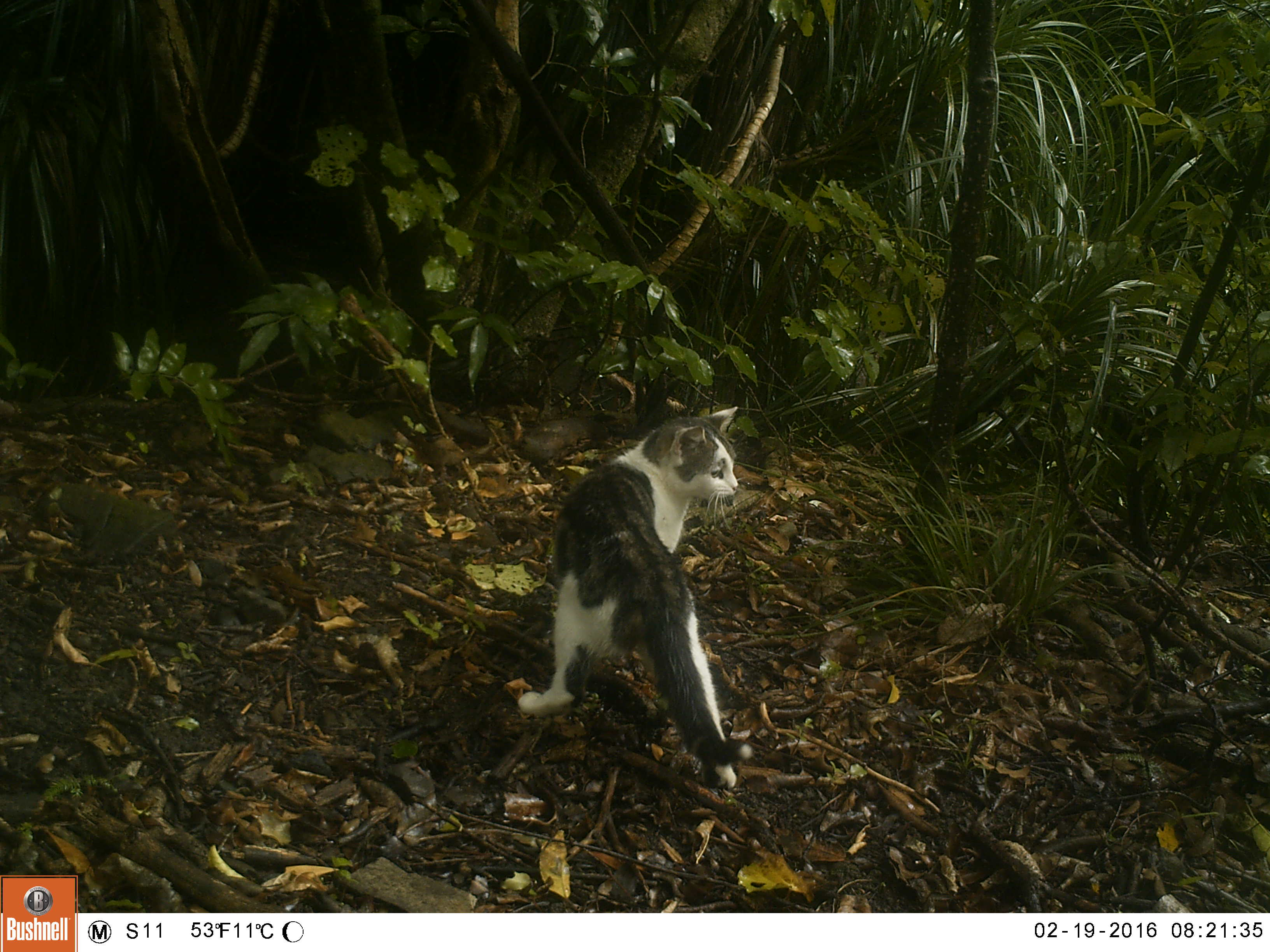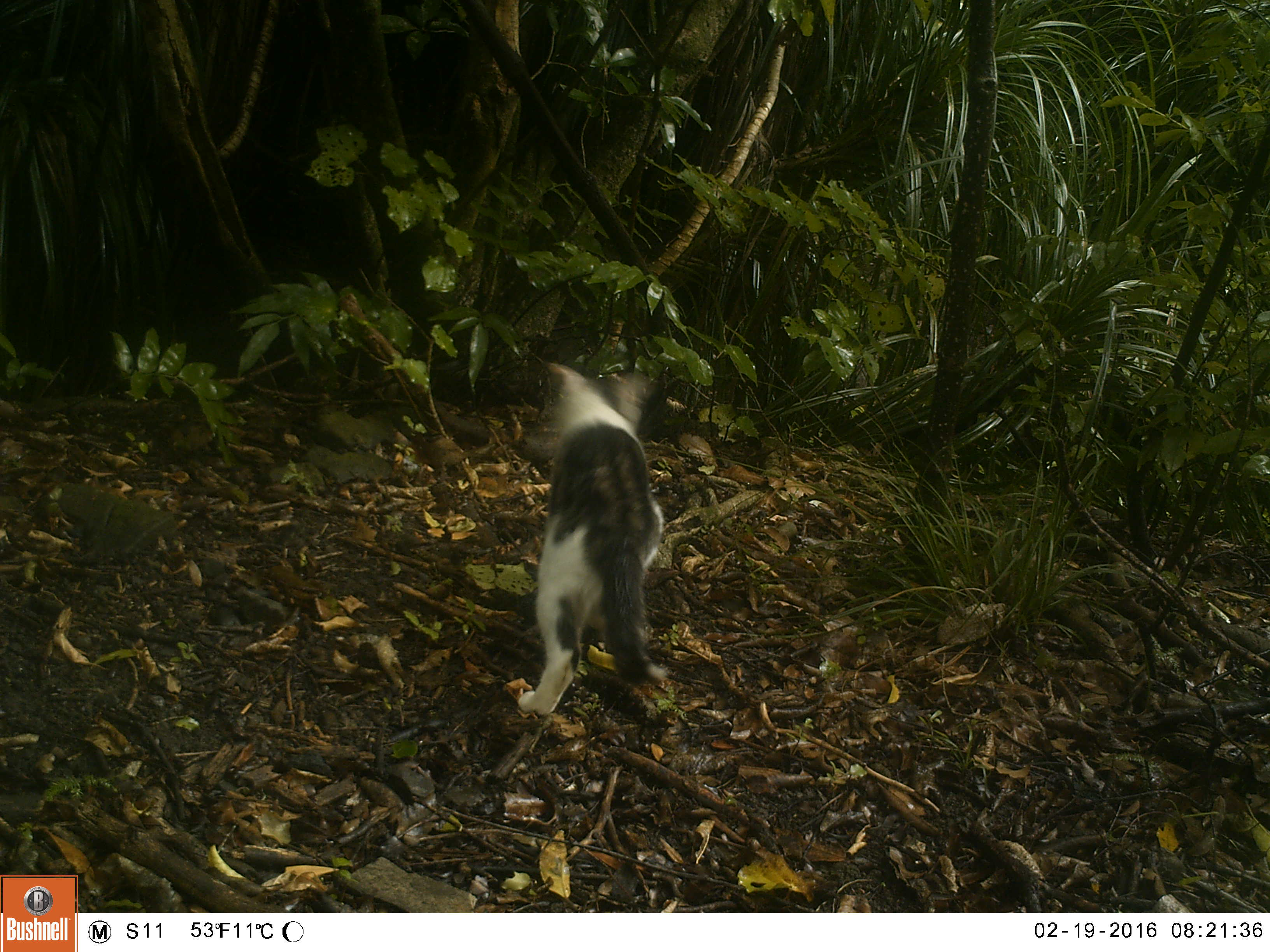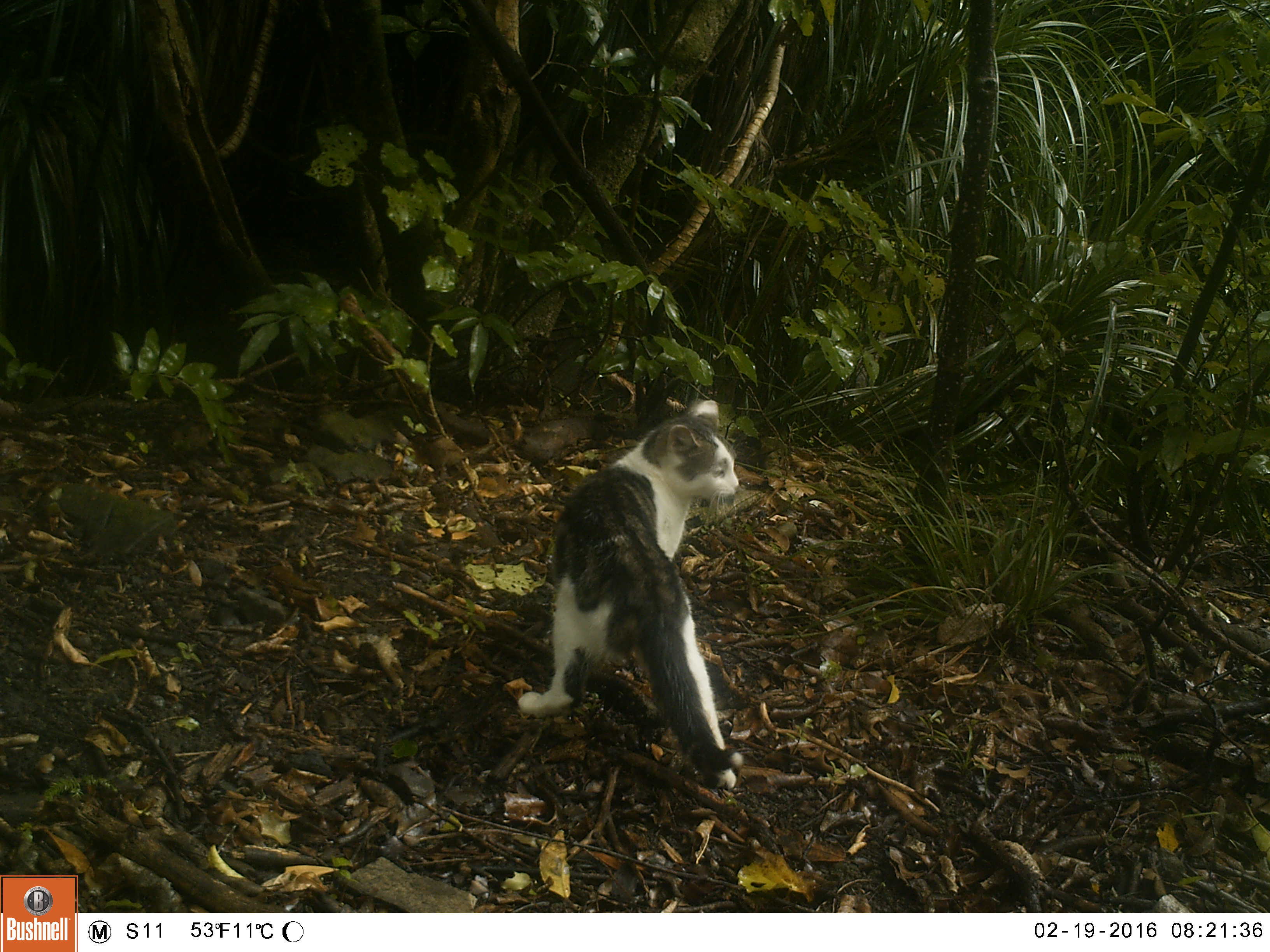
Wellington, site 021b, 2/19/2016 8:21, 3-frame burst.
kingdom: Animalia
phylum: Chordata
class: Mammalia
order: Carnivora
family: Felidae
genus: Felis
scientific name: Felis catus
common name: cat